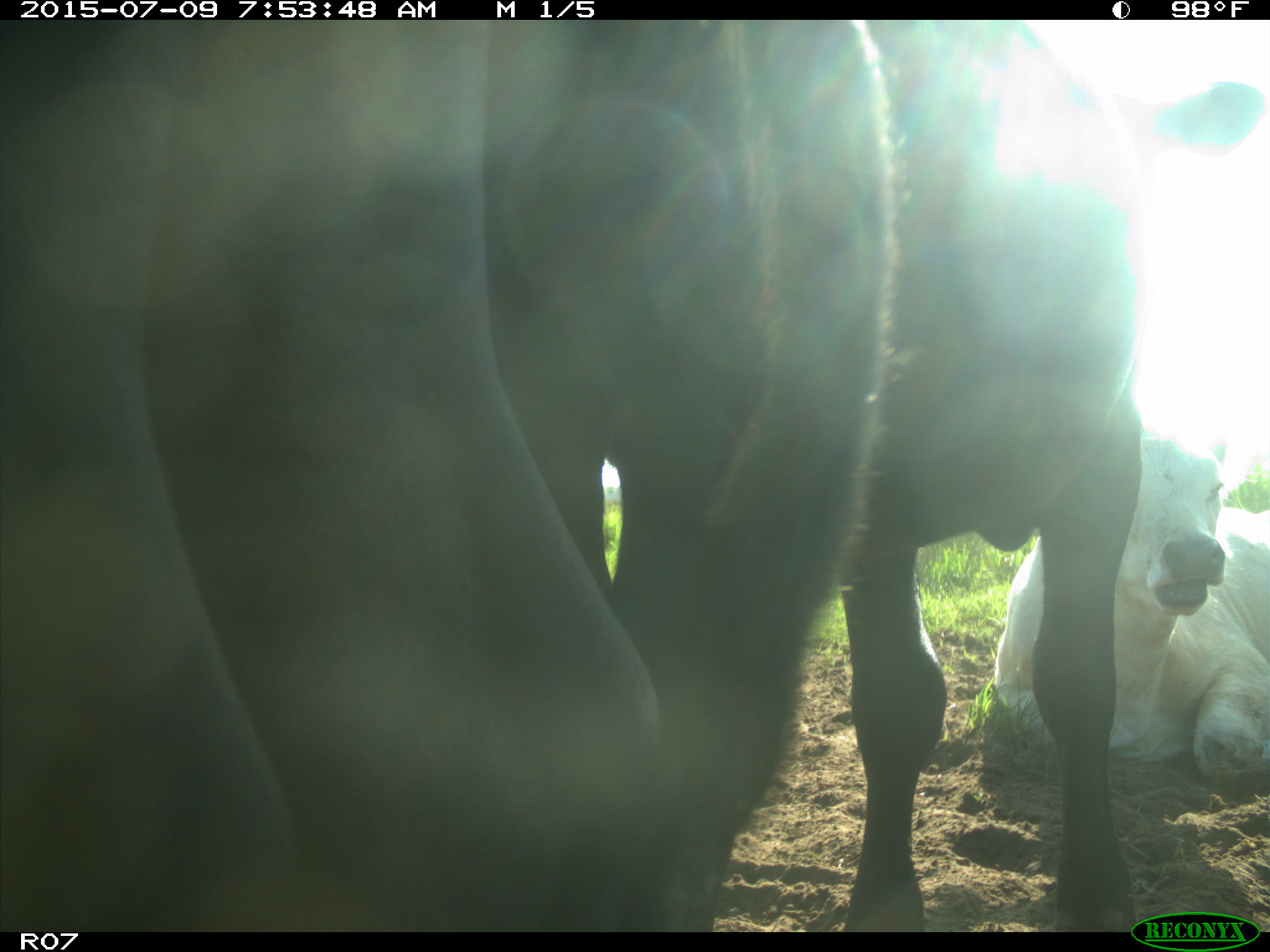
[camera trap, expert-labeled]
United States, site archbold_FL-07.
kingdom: Animalia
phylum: Chordata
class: Mammalia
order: Artiodactyla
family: Bovidae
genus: Bos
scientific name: Bos taurus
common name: domestic cow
Bos taurus (domestic cow).